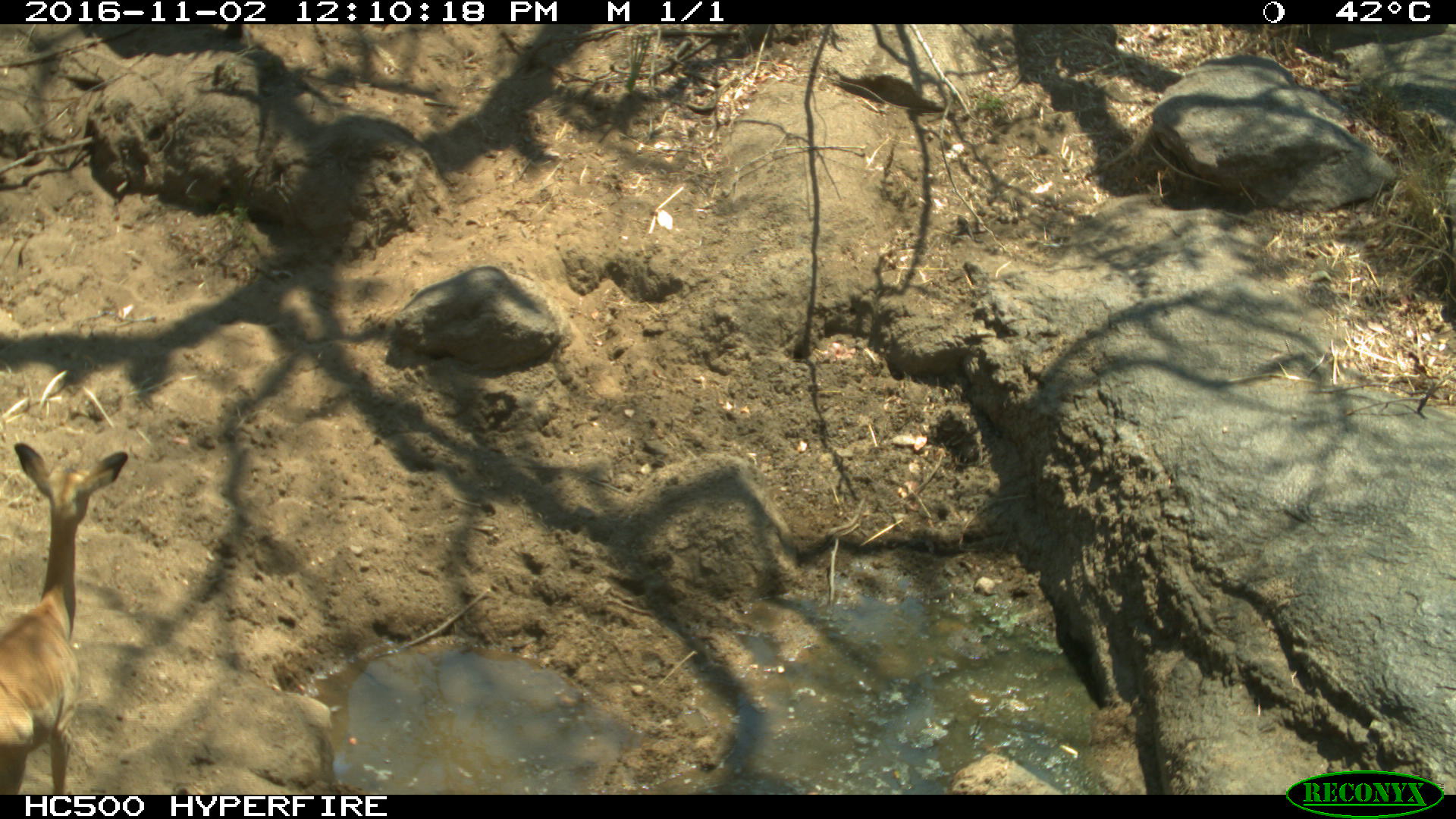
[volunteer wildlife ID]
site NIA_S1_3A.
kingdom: Animalia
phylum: Chordata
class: Mammalia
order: Artiodactyla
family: Bovidae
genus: Aepyceros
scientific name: Aepyceros melampus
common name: impala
Impala (Aepyceros melampus), count 1. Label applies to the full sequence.